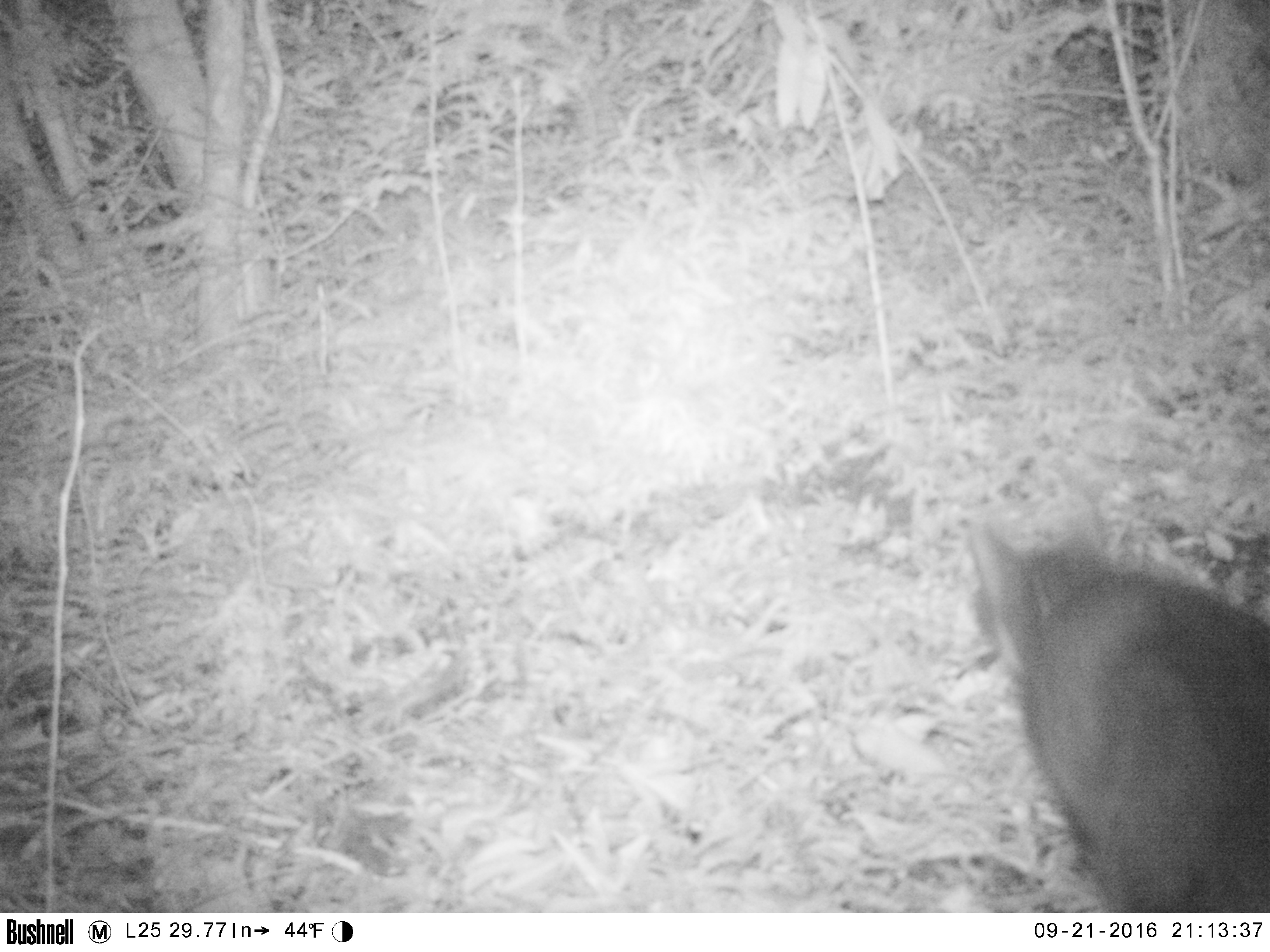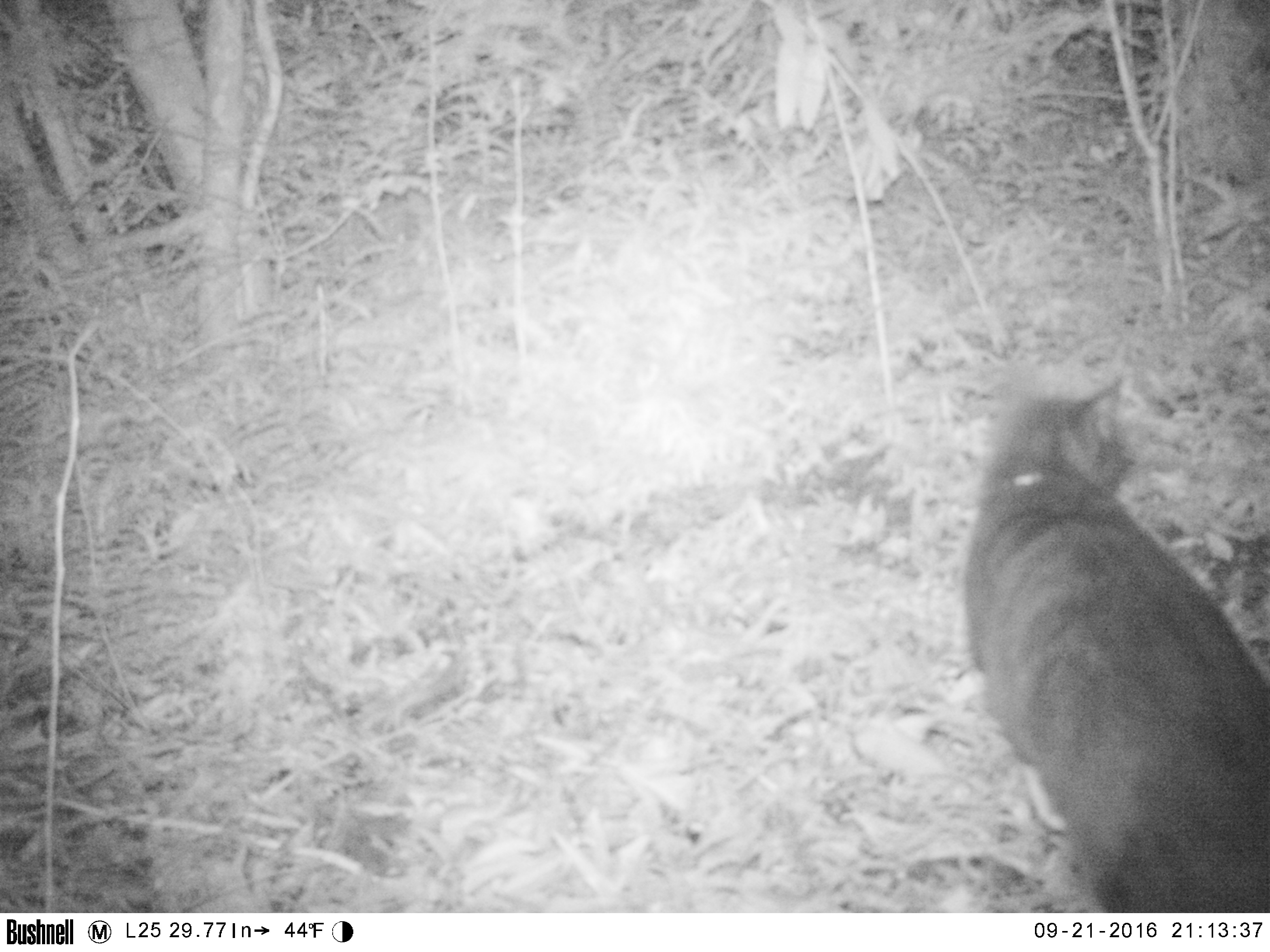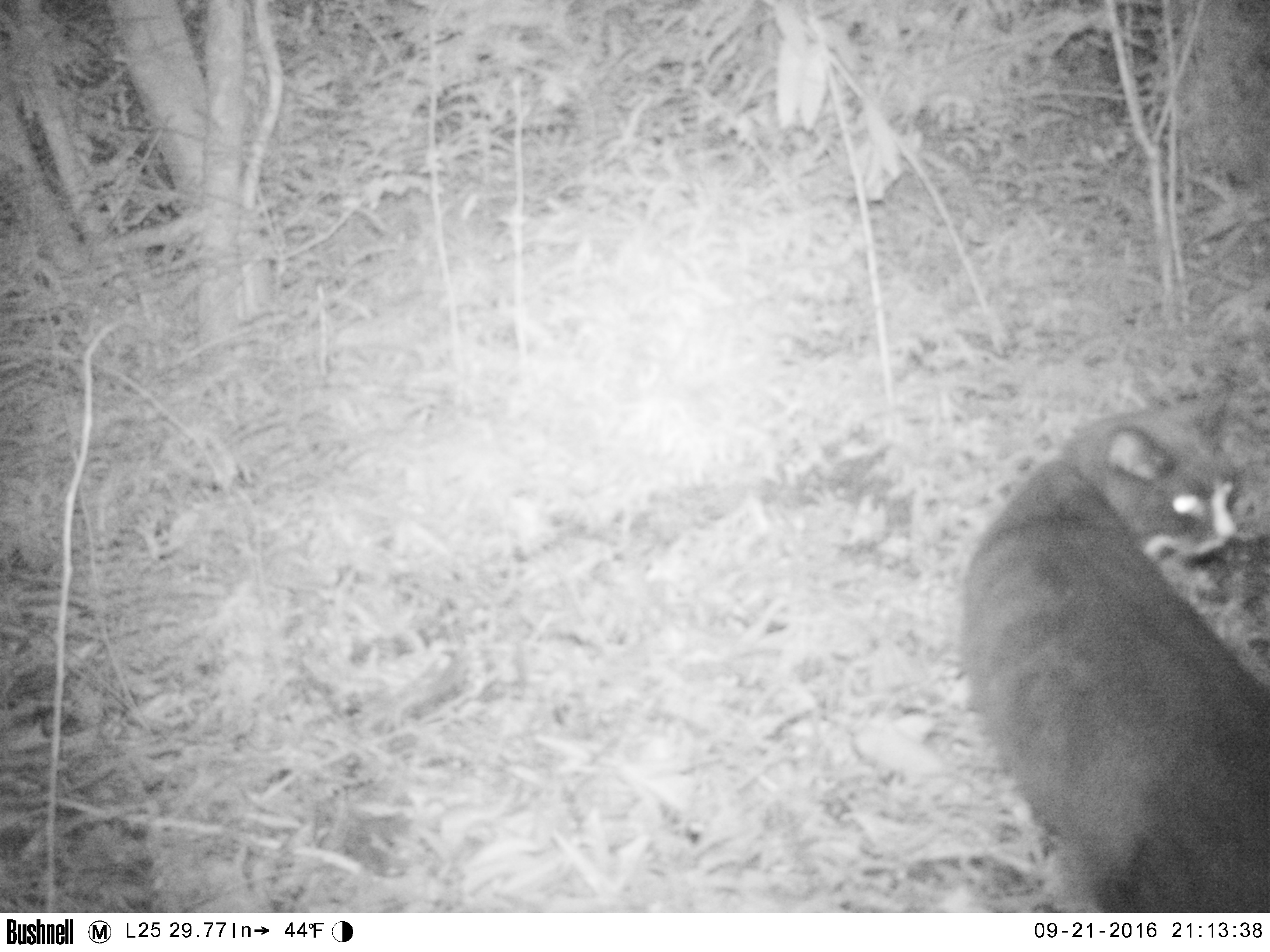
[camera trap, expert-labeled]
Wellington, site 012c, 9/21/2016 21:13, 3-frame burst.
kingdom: Animalia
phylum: Chordata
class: Mammalia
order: Carnivora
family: Felidae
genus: Felis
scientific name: Felis catus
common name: cat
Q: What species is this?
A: Cat (Felis catus).